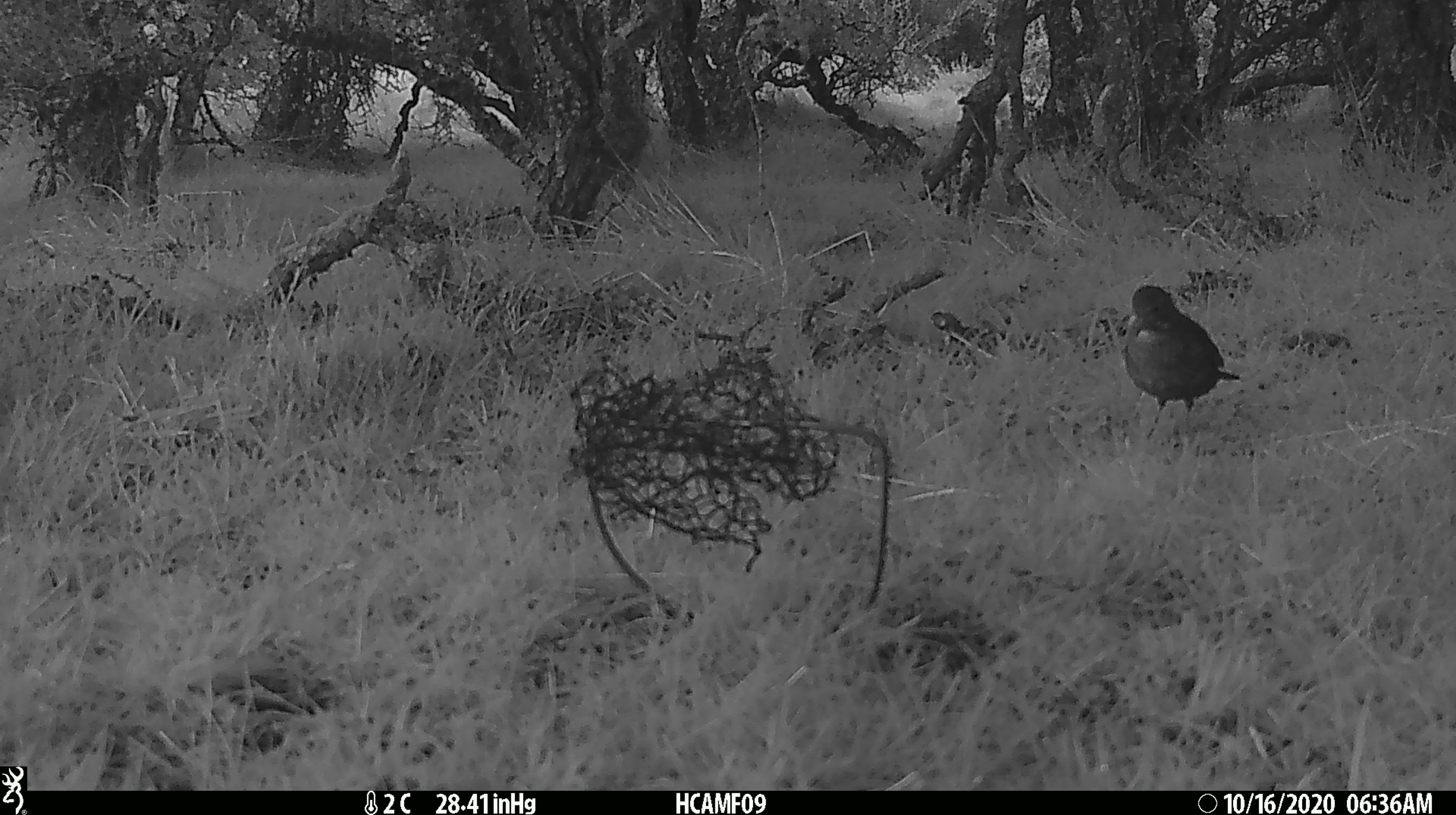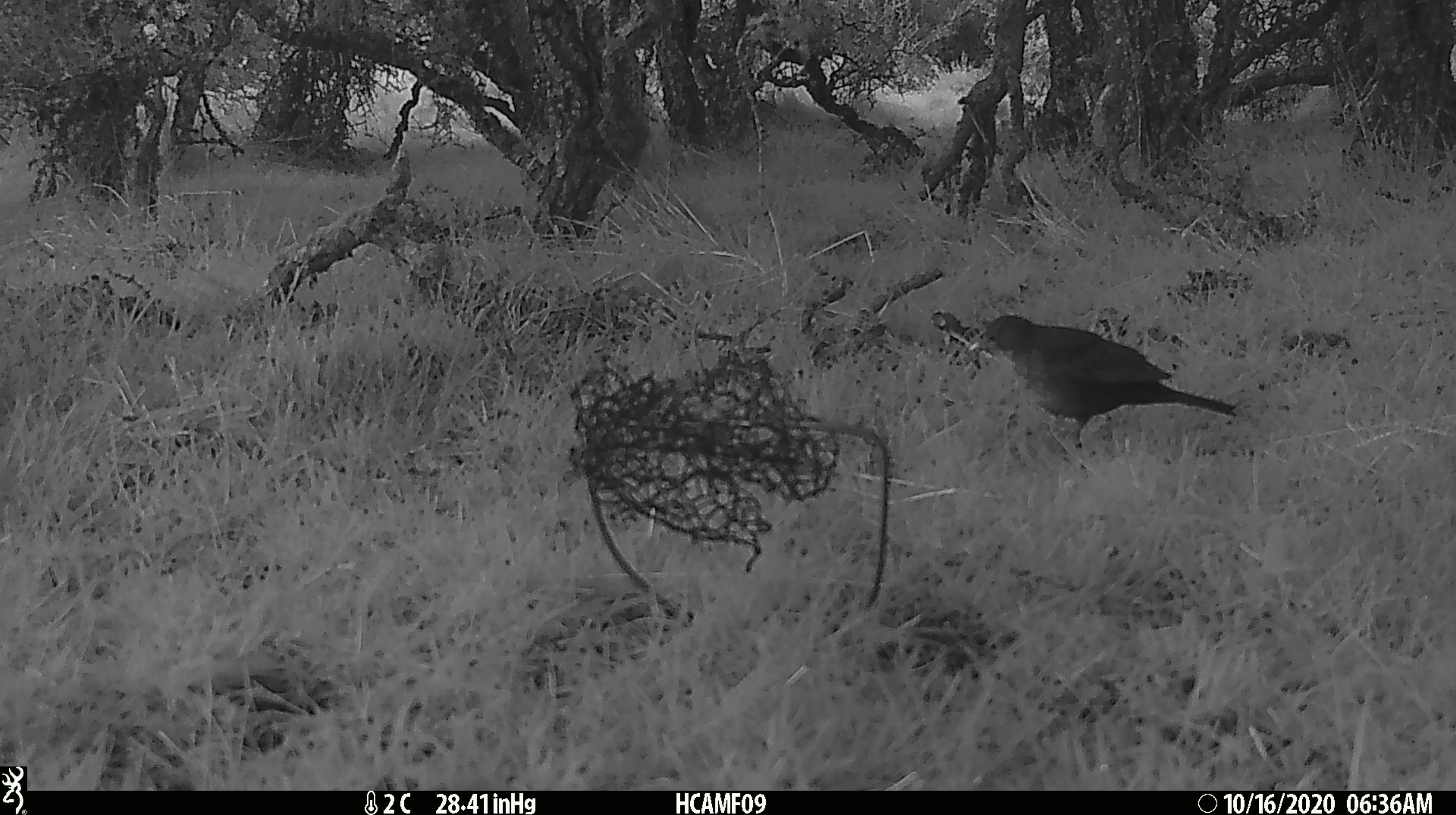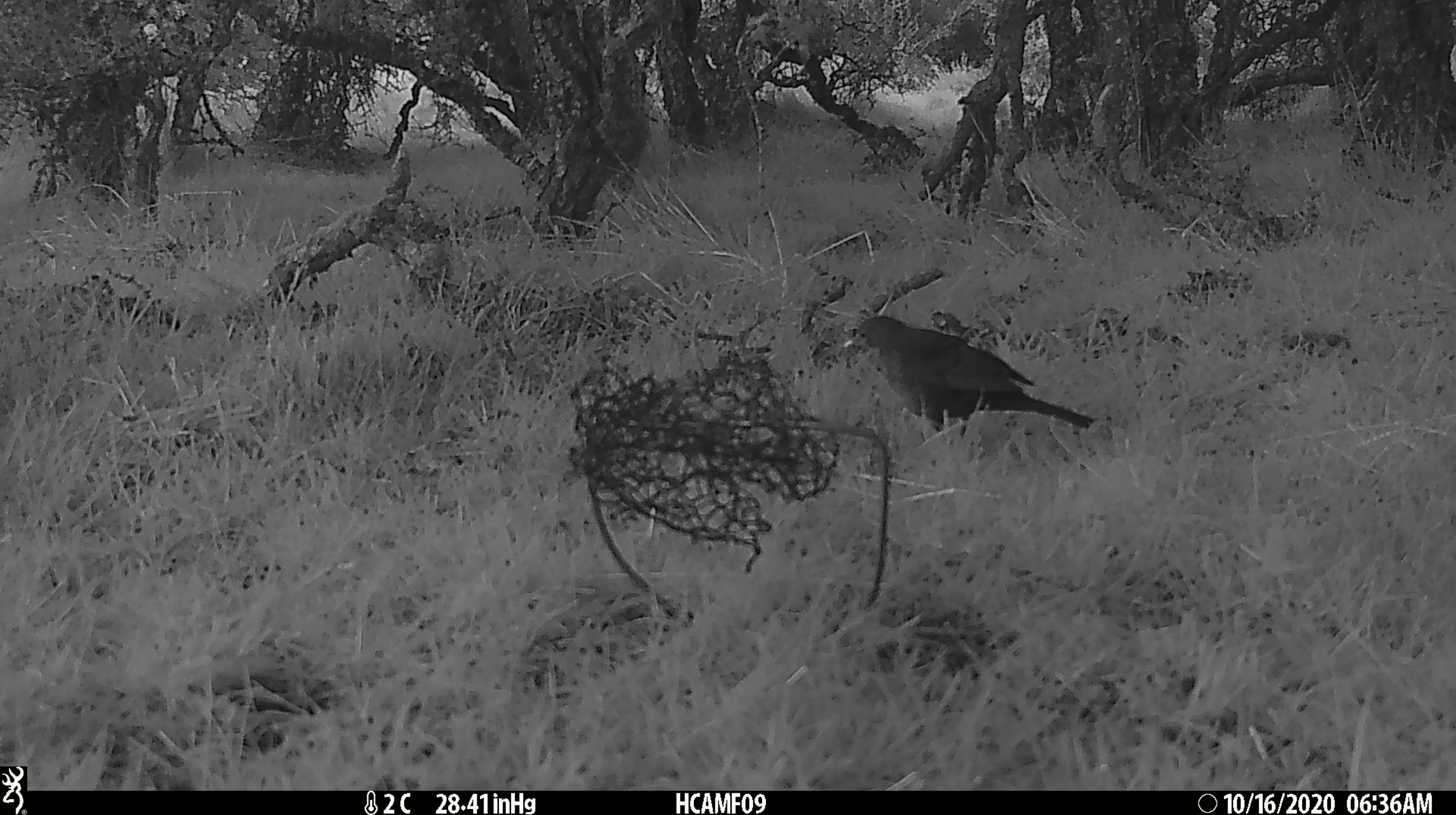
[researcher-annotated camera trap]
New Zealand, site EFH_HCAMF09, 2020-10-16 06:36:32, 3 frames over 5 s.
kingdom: Animalia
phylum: Chordata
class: Aves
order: Passeriformes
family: Turdidae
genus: Turdus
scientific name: Turdus merula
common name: eurasian blackbird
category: blackbird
Blackbird (eurasian blackbird) (Turdus merula).